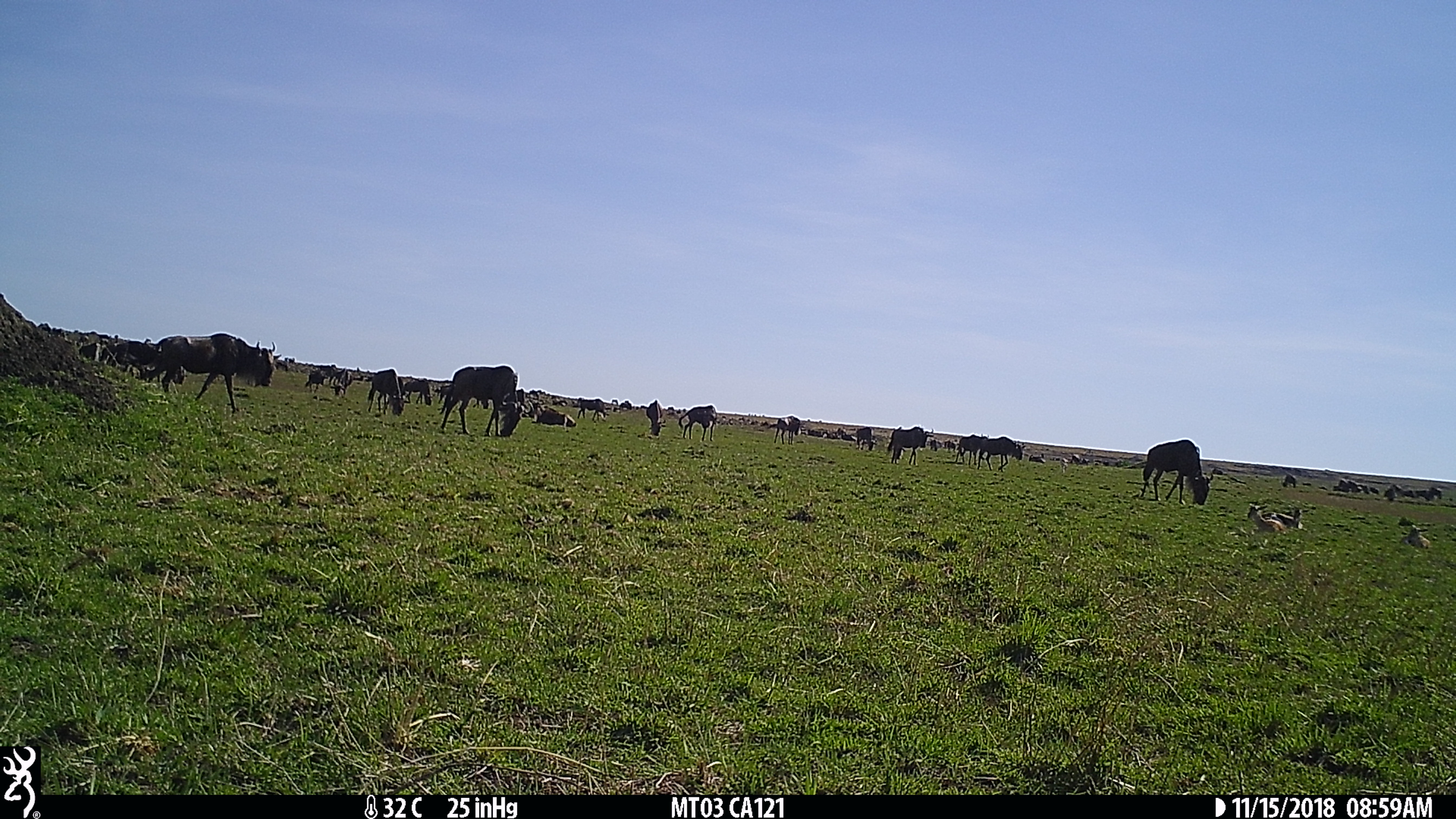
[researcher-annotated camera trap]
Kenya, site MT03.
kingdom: Animalia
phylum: Chordata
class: Mammalia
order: Artiodactyla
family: Bovidae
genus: Connochaetes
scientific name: Connochaetes taurinus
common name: blue wildebeest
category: wildebeest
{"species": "wildebeest (blue wildebeest) (Connochaetes taurinus)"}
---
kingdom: Animalia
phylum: Chordata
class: Mammalia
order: Artiodactyla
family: Bovidae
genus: Eudorcas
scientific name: Eudorcas thomsonii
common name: thomon's gazelle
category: gazelle thomsons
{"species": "gazelle thomsons (thomon's gazelle) (Eudorcas thomsonii)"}